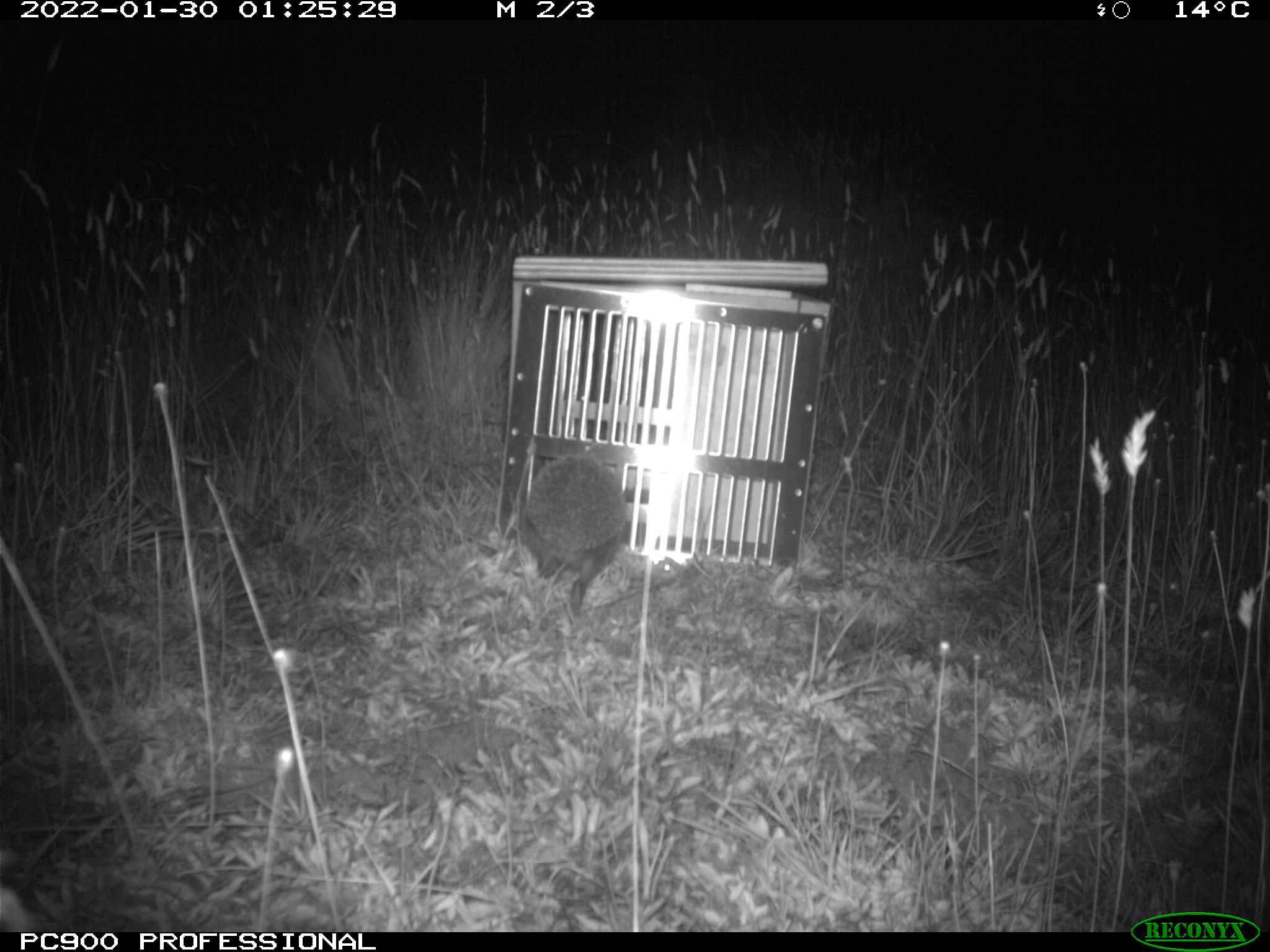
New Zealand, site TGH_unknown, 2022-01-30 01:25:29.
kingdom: Animalia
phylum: Chordata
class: Mammalia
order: Eulipotyphla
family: Erinaceidae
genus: Erinaceus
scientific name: Erinaceus europaeus europaeus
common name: european hedgehog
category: hedgehog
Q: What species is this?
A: Hedgehog (european hedgehog) (Erinaceus europaeus europaeus).